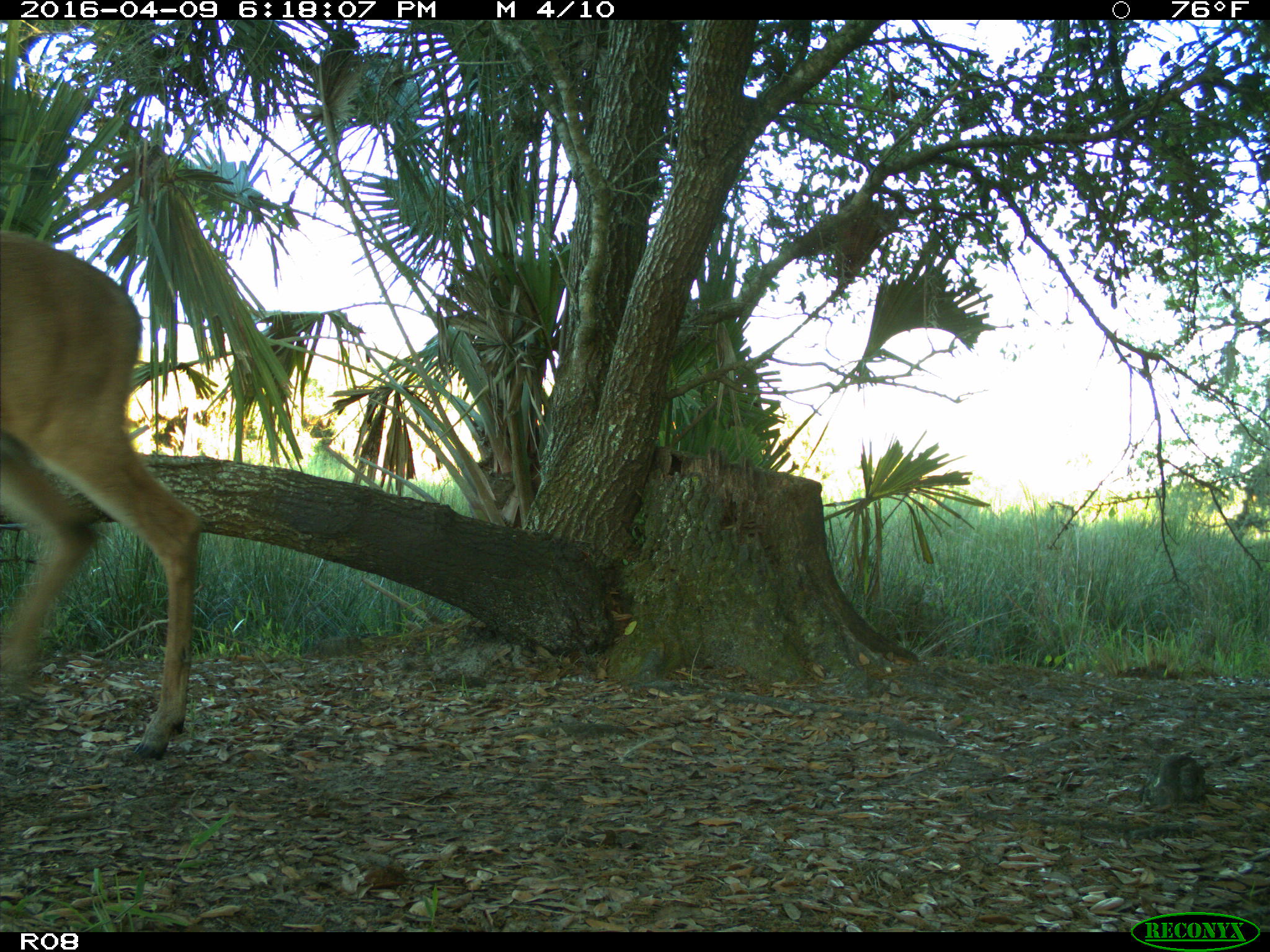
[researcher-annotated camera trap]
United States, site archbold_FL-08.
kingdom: Animalia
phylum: Chordata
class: Mammalia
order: Artiodactyla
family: Cervidae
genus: Odocoileus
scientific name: Odocoileus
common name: deer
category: unidentified deer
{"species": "unidentified deer (deer) (Odocoileus)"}